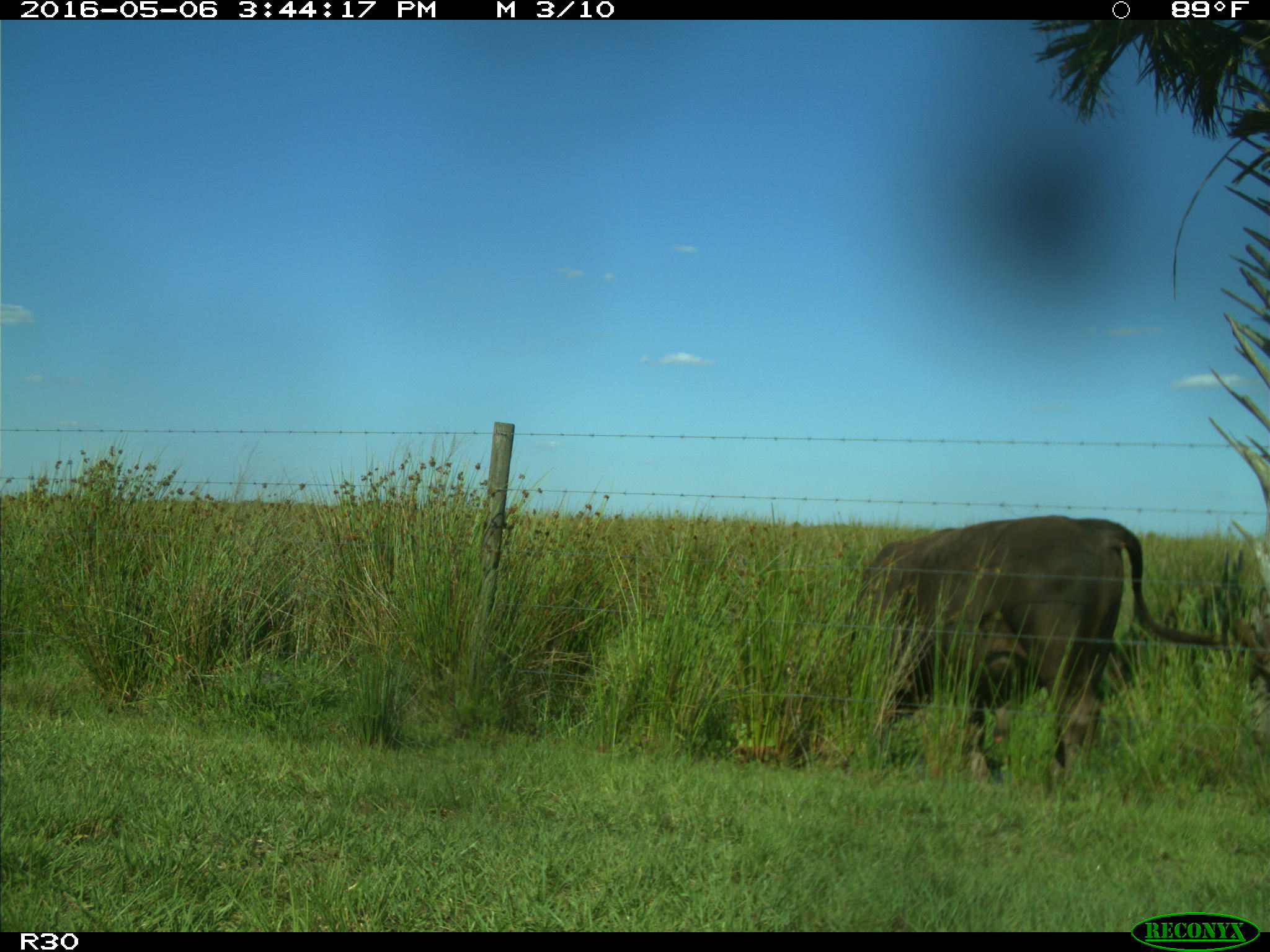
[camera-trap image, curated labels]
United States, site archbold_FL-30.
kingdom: Animalia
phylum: Chordata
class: Mammalia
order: Artiodactyla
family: Bovidae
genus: Bos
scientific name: Bos taurus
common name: domestic cow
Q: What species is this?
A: Bos taurus (domestic cow).